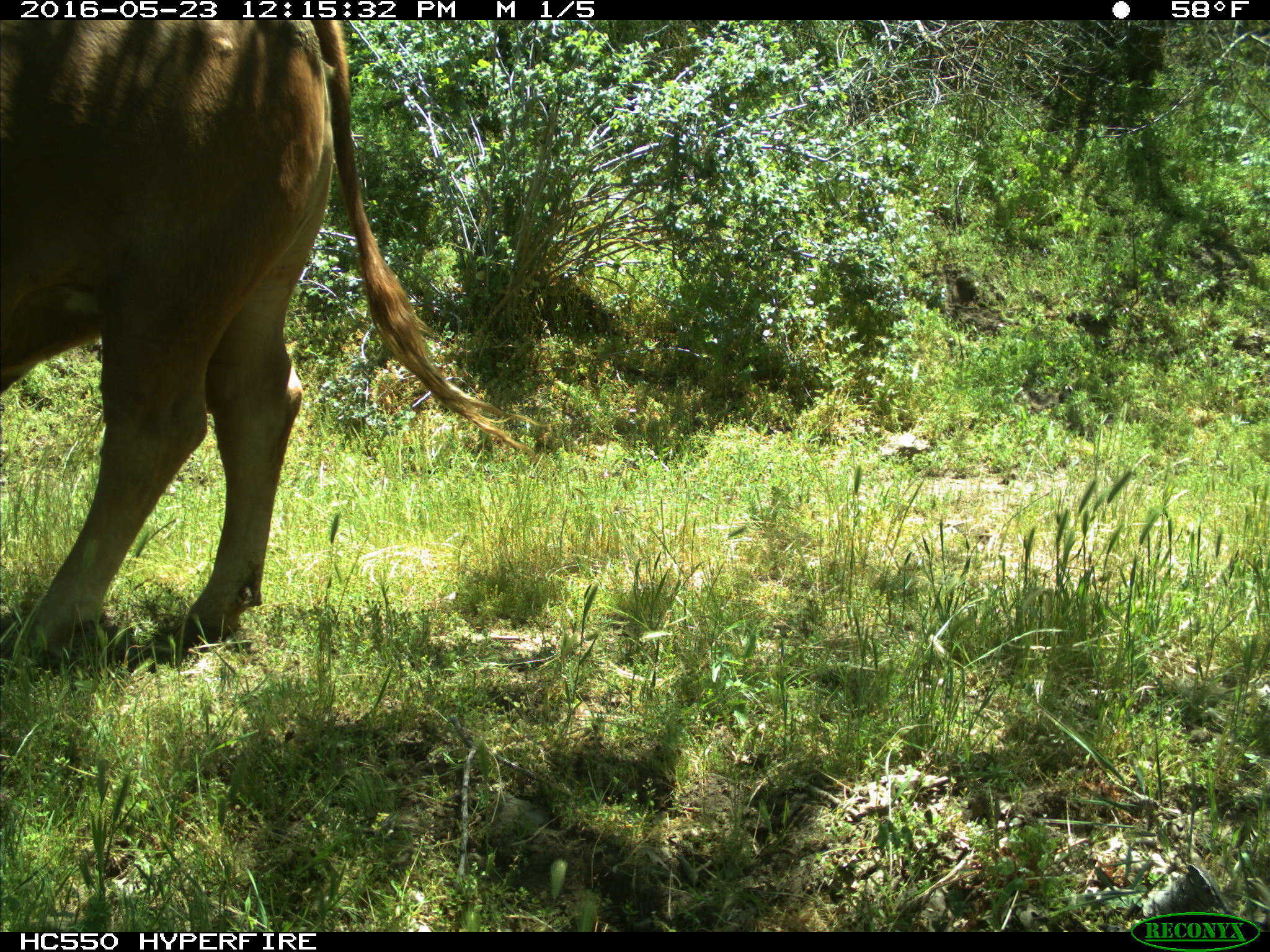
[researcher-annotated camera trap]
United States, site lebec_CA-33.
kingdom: Animalia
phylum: Chordata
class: Mammalia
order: Artiodactyla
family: Bovidae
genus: Bos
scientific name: Bos taurus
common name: domestic cow